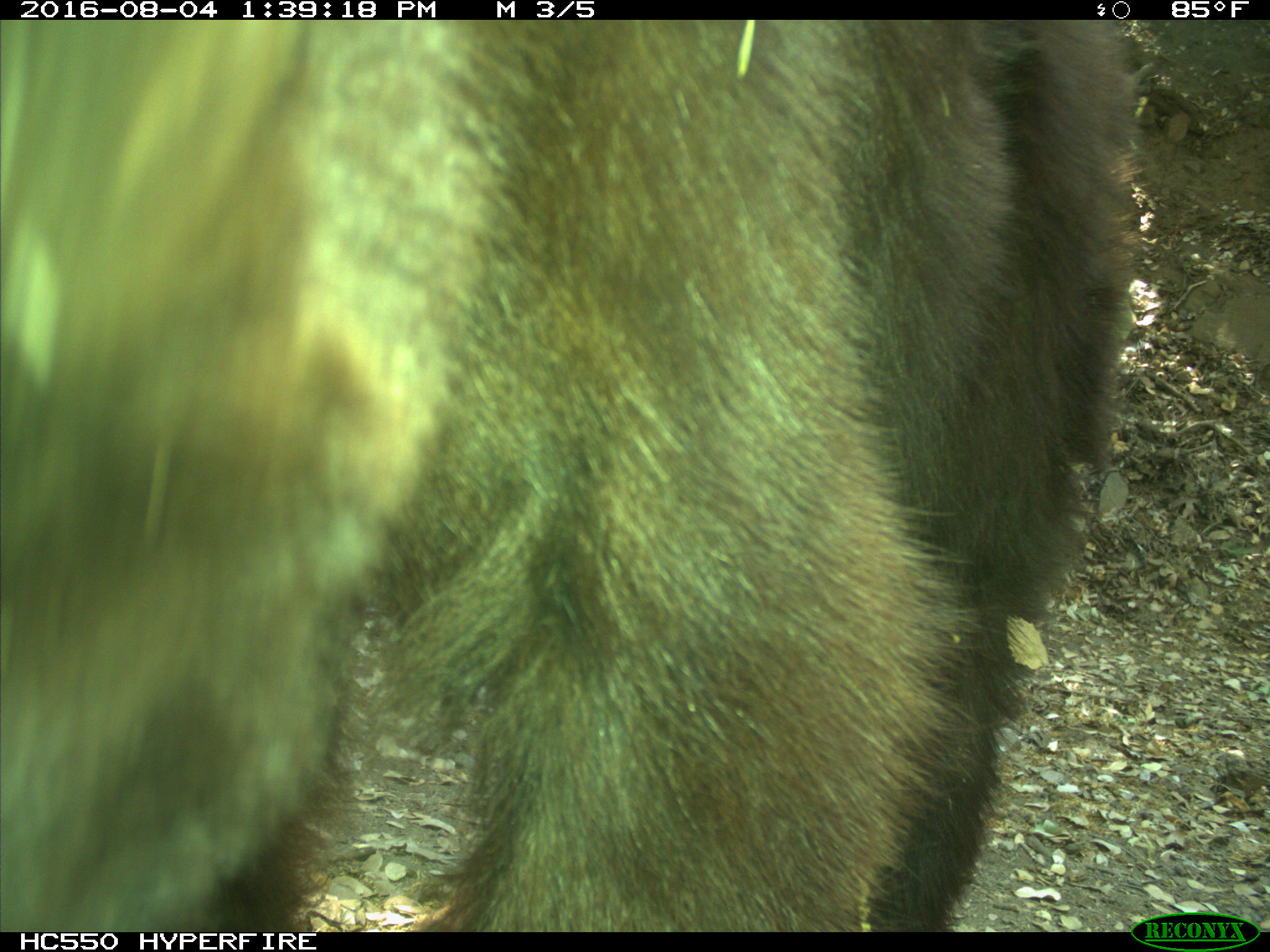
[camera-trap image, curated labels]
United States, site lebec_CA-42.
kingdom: Animalia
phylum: Chordata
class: Mammalia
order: Carnivora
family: Ursidae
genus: Ursus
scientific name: Ursus americanus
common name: american black bear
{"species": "Ursus americanus (american black bear)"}